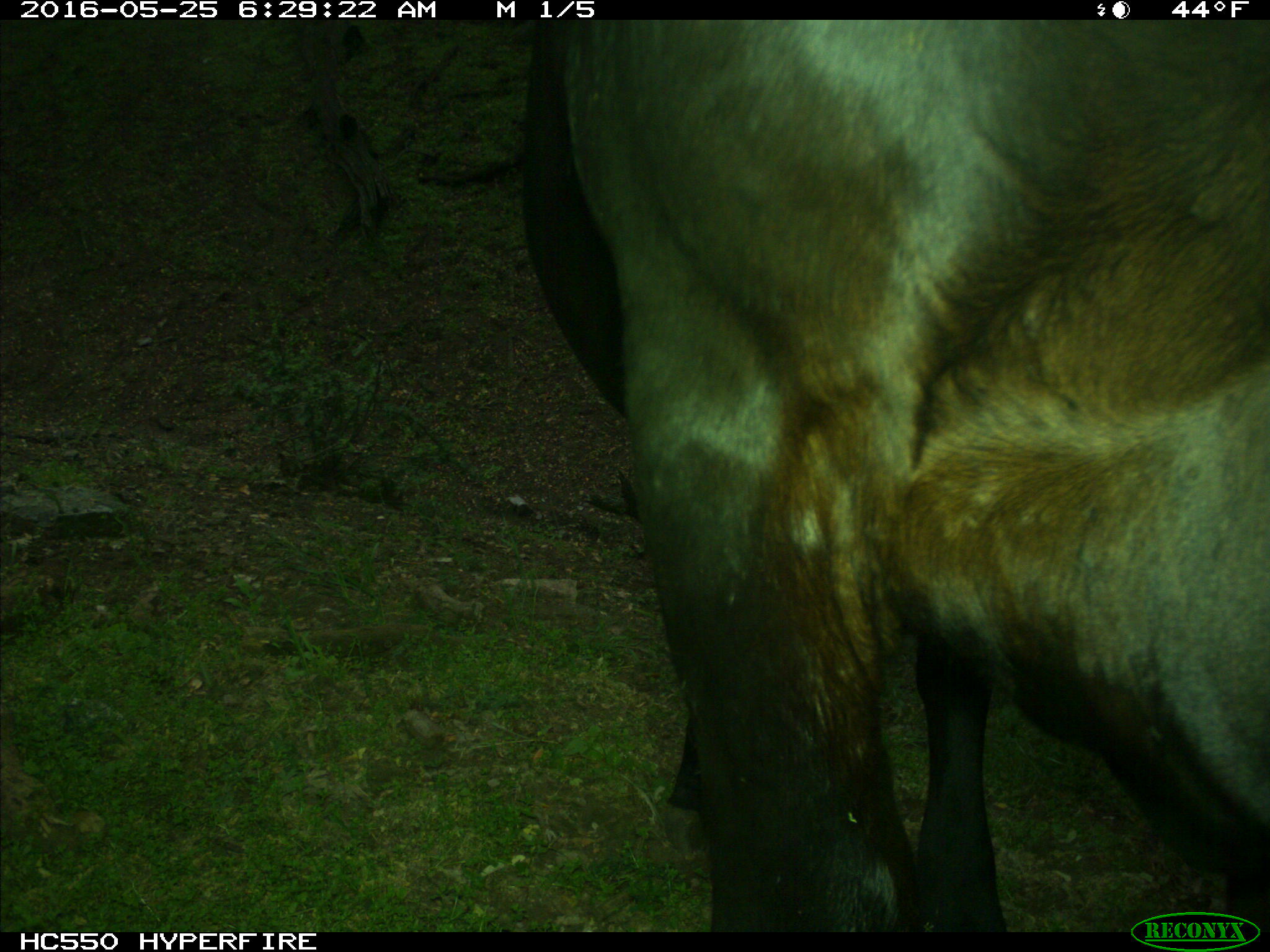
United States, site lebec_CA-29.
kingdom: Animalia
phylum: Chordata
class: Mammalia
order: Artiodactyla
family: Bovidae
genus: Bos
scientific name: Bos taurus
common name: domestic cow